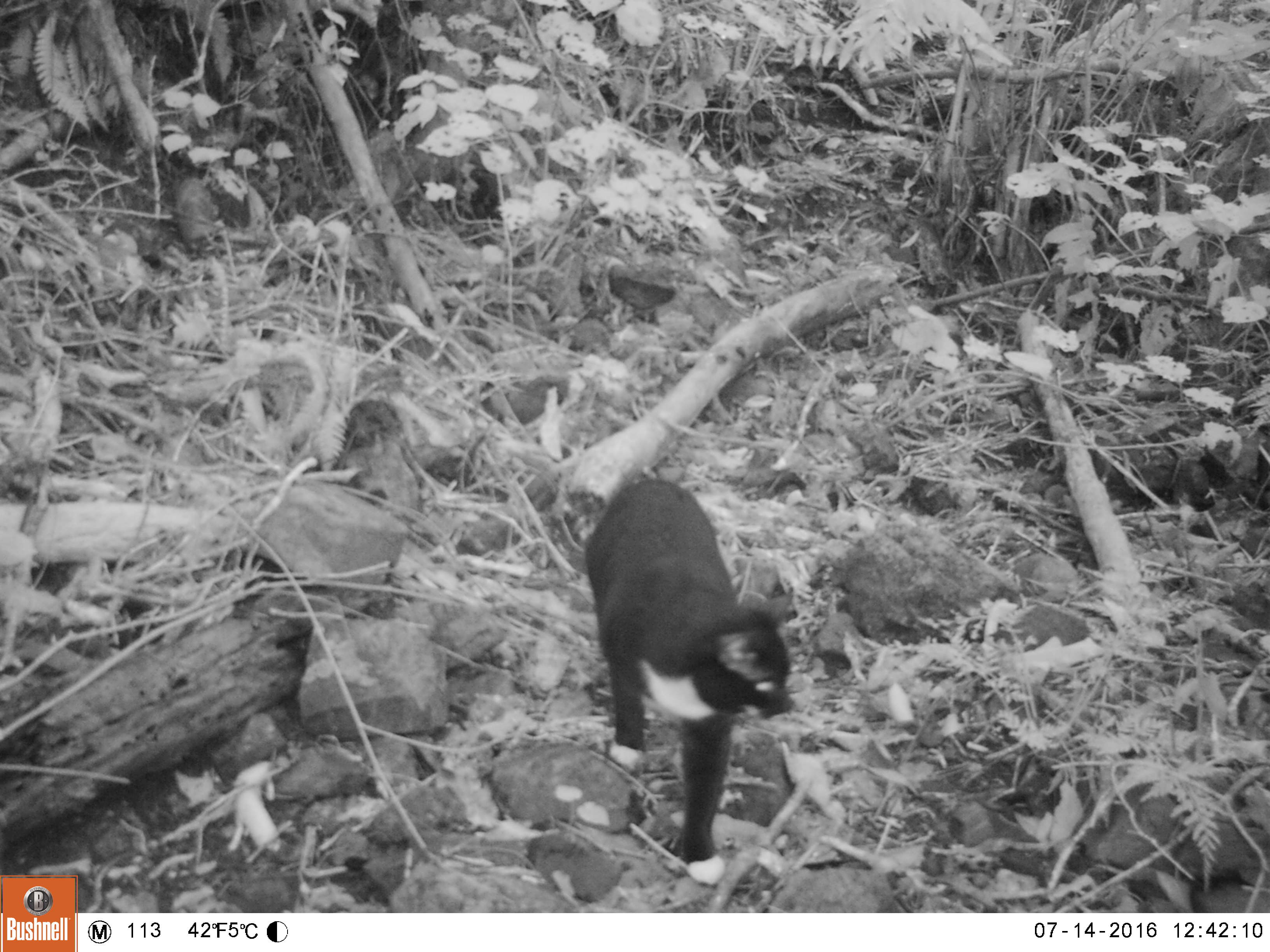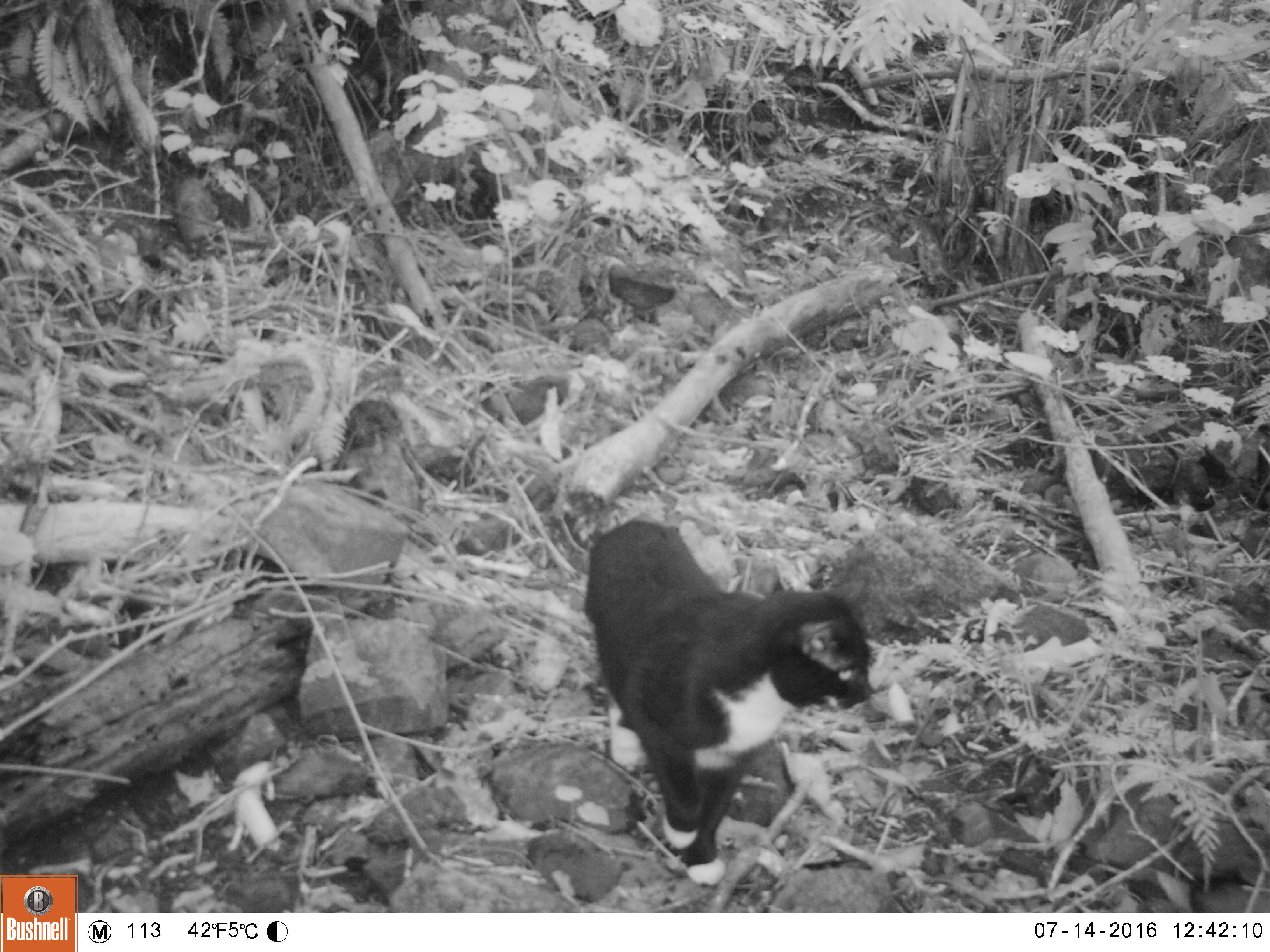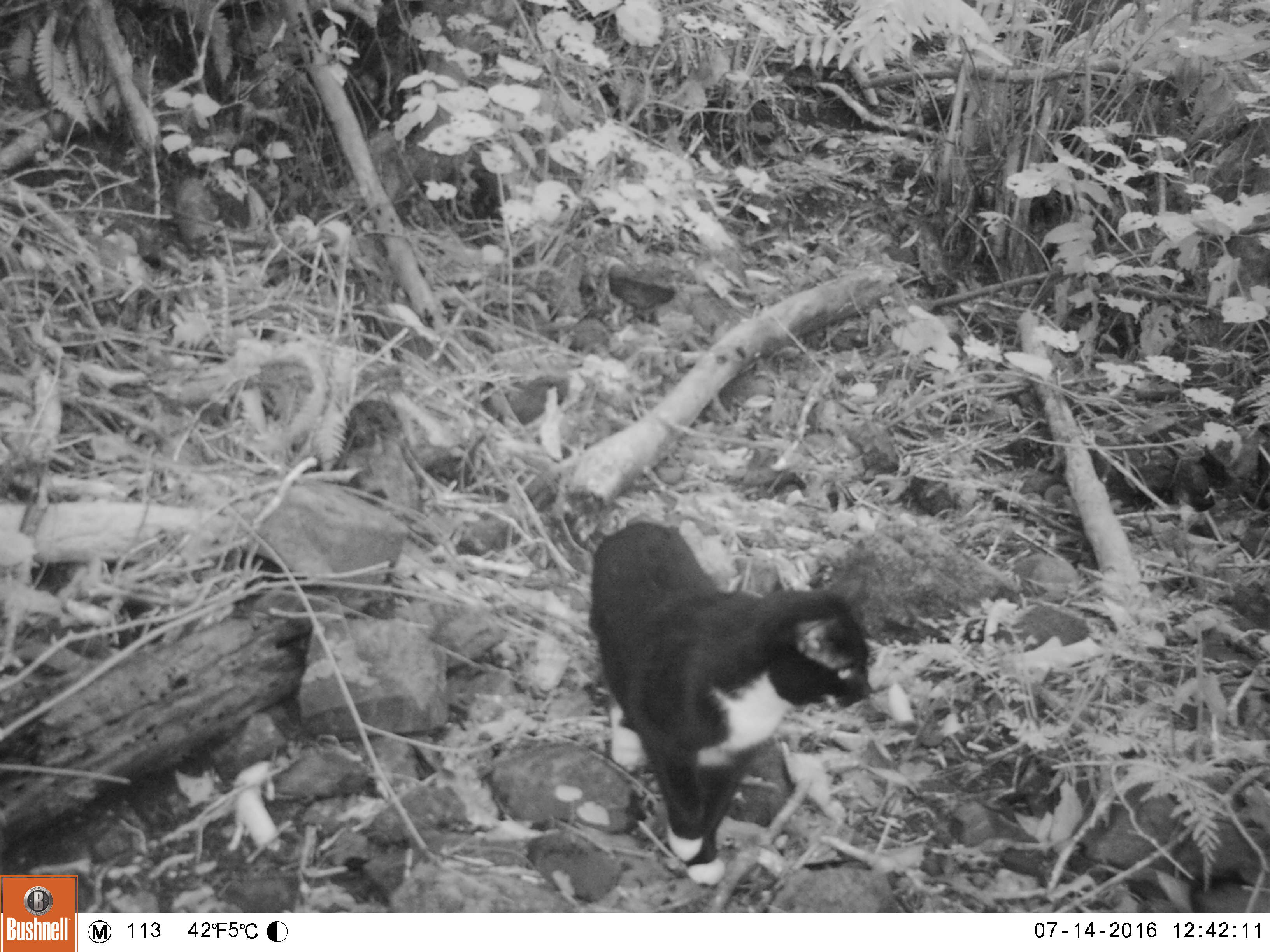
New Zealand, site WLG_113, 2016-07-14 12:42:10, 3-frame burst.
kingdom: Animalia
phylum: Chordata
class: Mammalia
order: Carnivora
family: Felidae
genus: Felis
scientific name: Felis catus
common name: domestic cat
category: cat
Cat (domestic cat) (Felis catus).